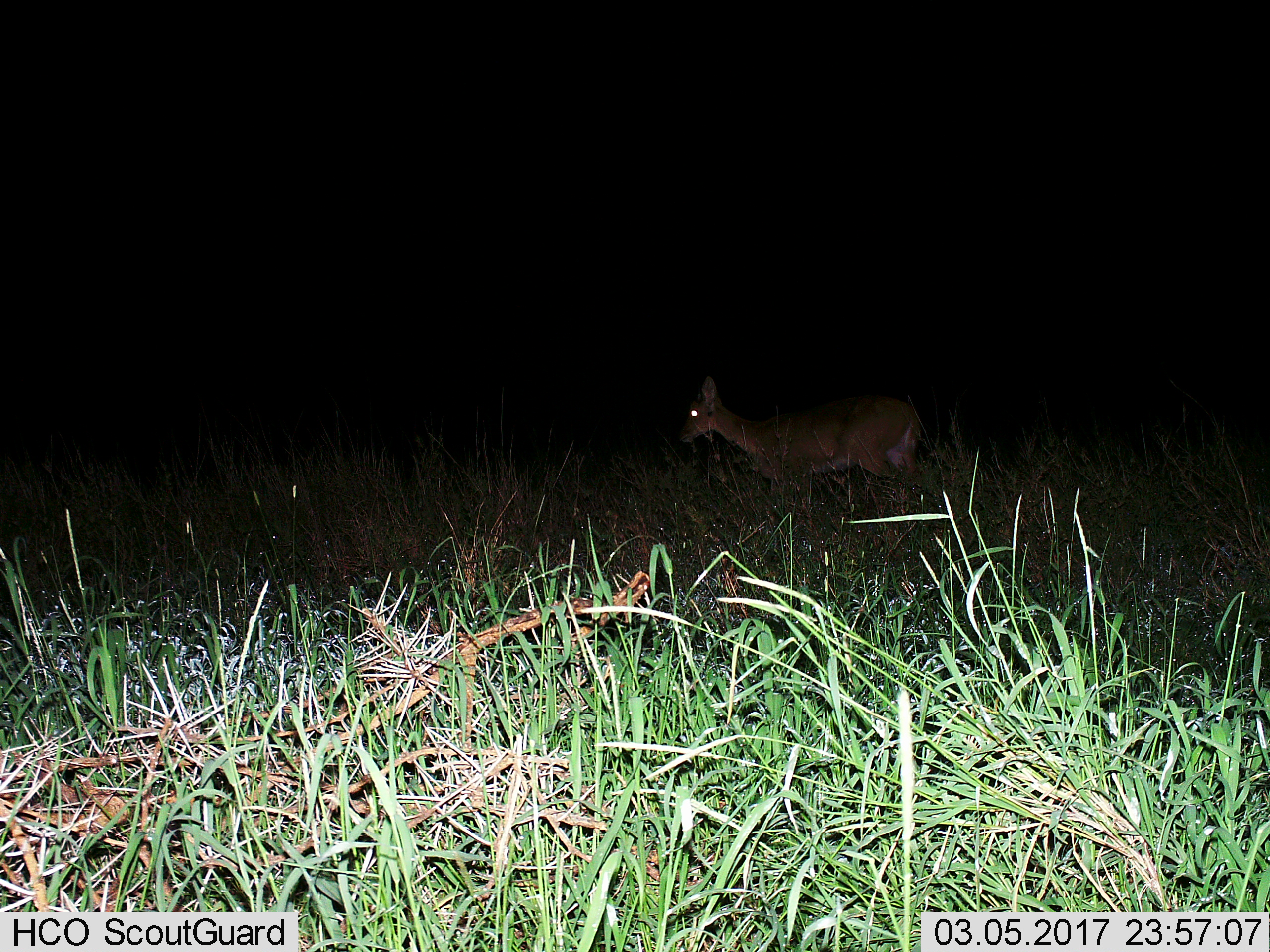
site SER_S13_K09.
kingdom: Animalia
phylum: Chordata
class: Mammalia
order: Artiodactyla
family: Bovidae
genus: Redunca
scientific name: Redunca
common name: reedbuck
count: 1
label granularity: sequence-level